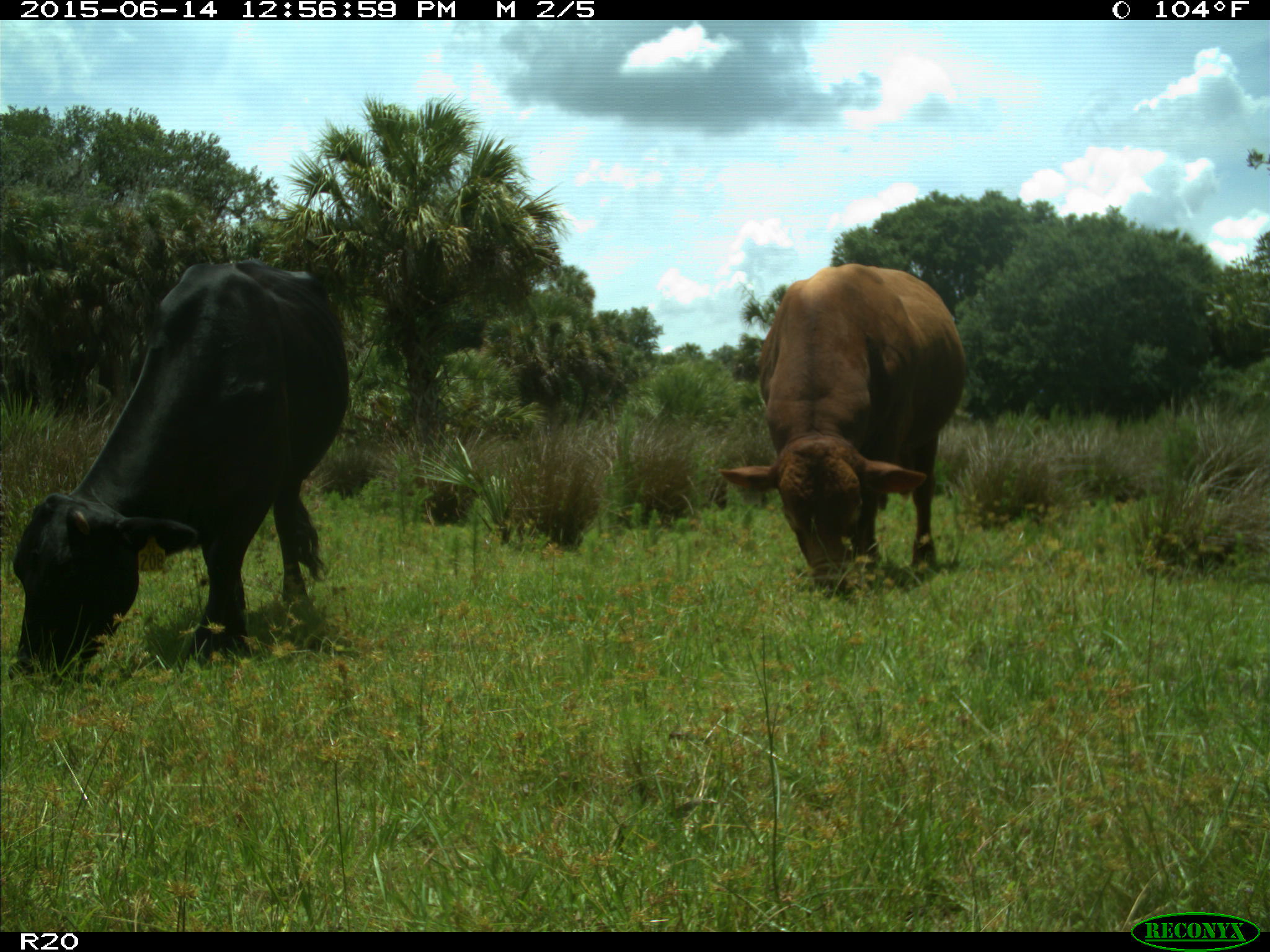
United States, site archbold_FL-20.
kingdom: Animalia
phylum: Chordata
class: Mammalia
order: Artiodactyla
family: Bovidae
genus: Bos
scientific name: Bos taurus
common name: domestic cow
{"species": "Bos taurus (domestic cow)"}